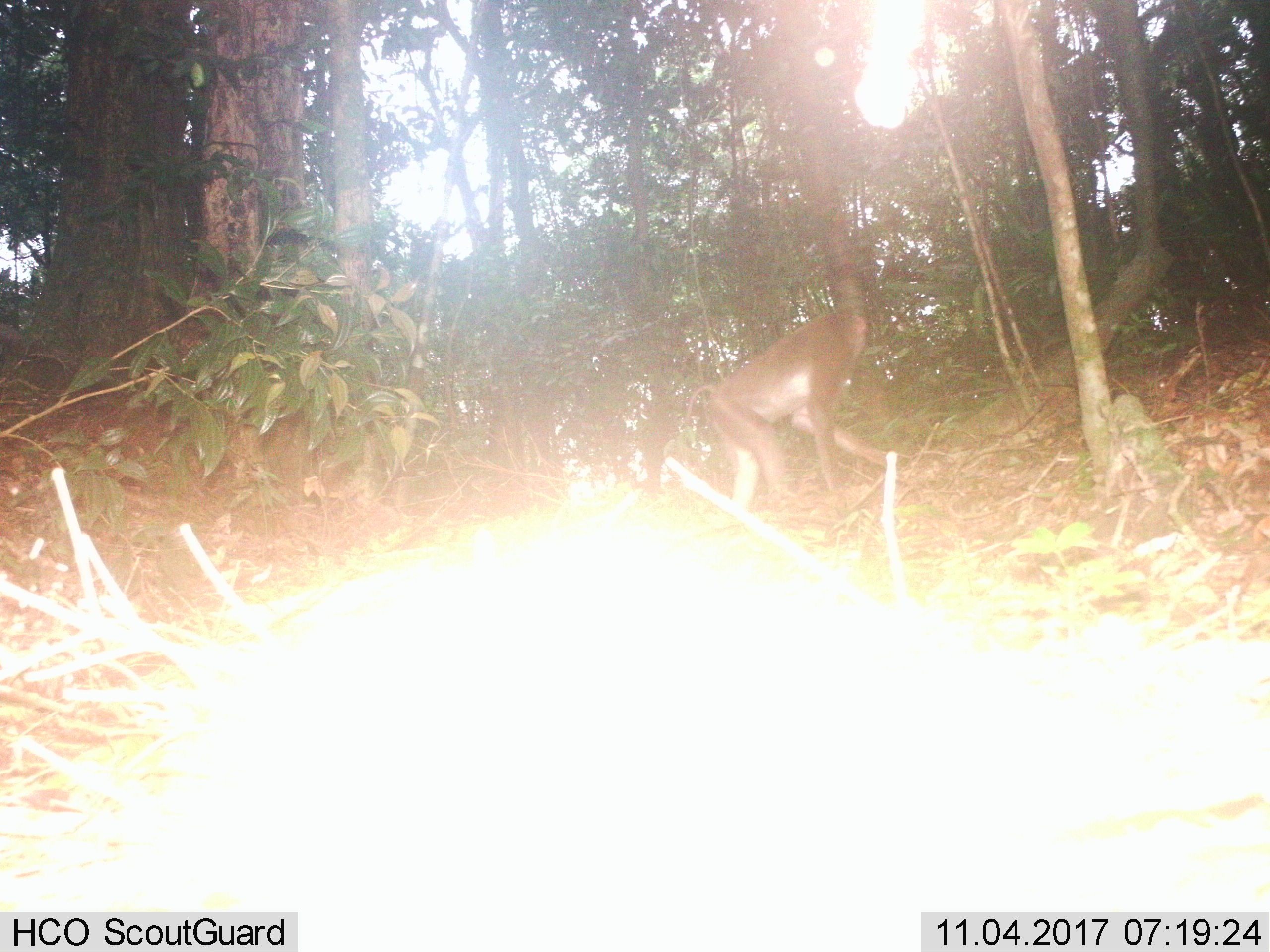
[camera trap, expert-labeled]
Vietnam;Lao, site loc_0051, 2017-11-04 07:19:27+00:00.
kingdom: Animalia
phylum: Chordata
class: Mammalia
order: Primates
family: Cercopithecidae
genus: Macaca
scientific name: Macaca nemestrina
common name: pig-tailed macaque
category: pig tailed macaque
Pig tailed macaque (pig-tailed macaque) (Macaca nemestrina). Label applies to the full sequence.